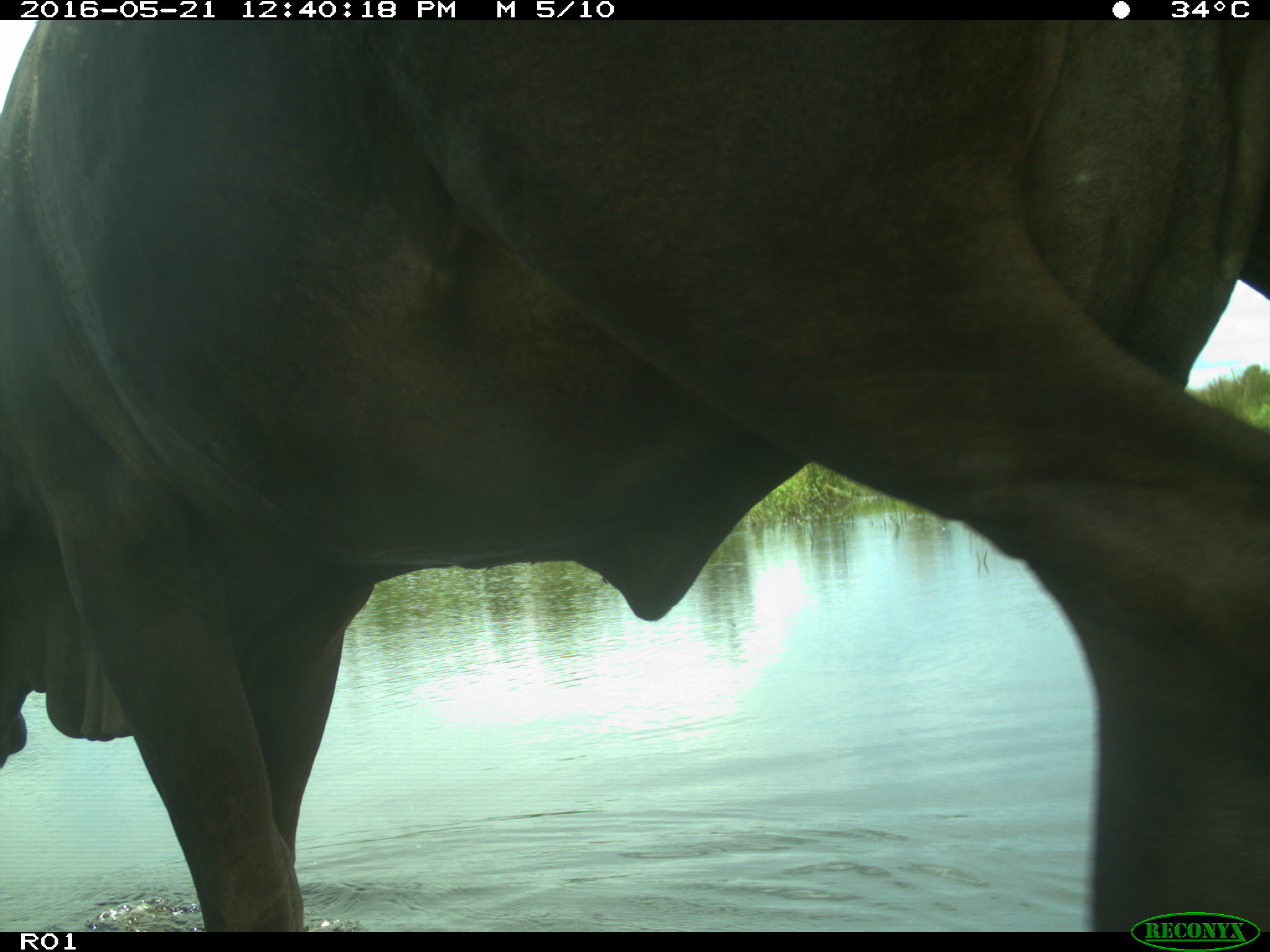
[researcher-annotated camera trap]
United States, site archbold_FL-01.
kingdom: Animalia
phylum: Chordata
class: Mammalia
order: Artiodactyla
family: Bovidae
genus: Bos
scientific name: Bos taurus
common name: domestic cow